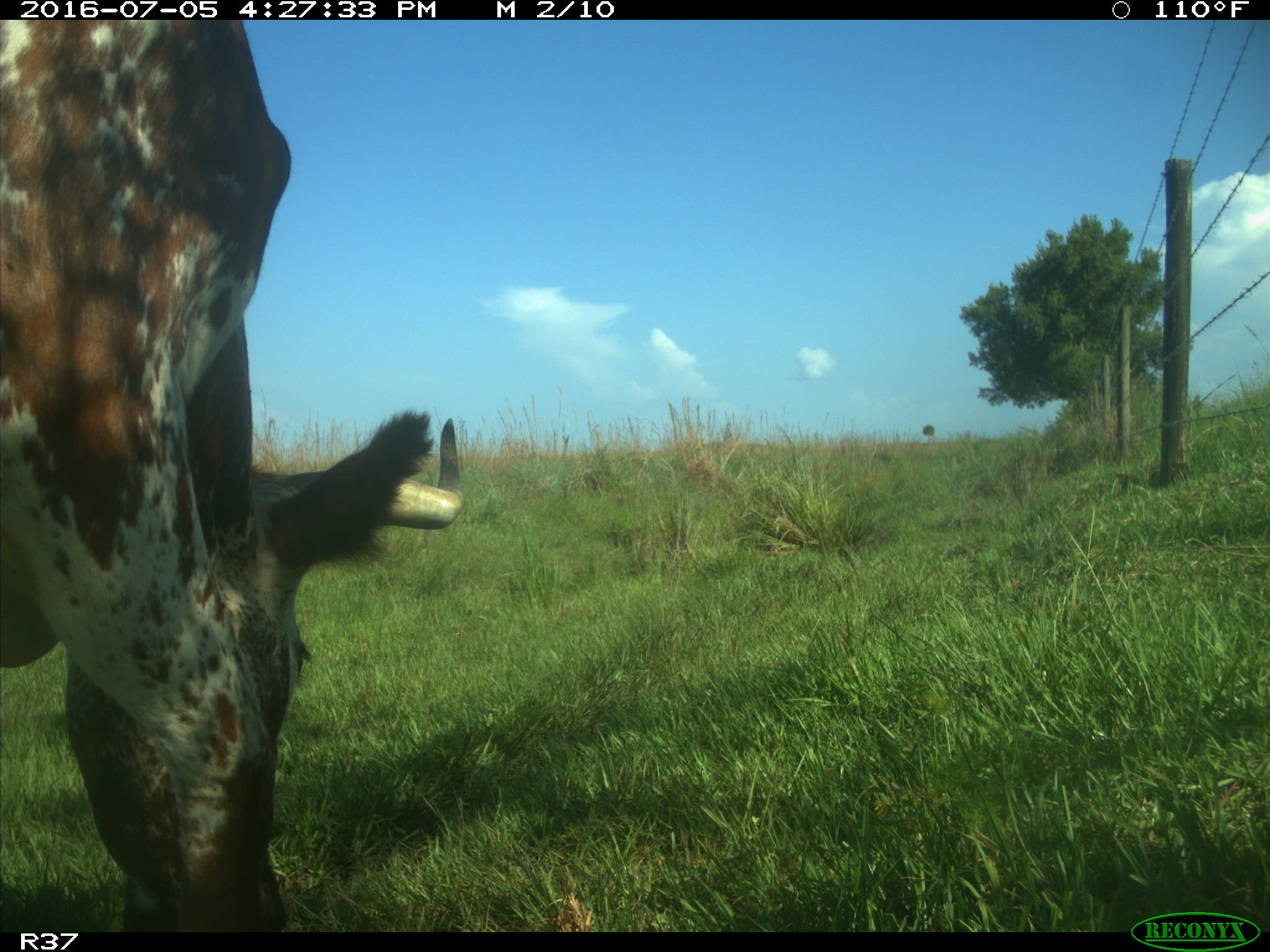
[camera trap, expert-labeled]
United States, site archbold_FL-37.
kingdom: Animalia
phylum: Chordata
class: Mammalia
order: Artiodactyla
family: Bovidae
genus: Bos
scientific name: Bos taurus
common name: domestic cow